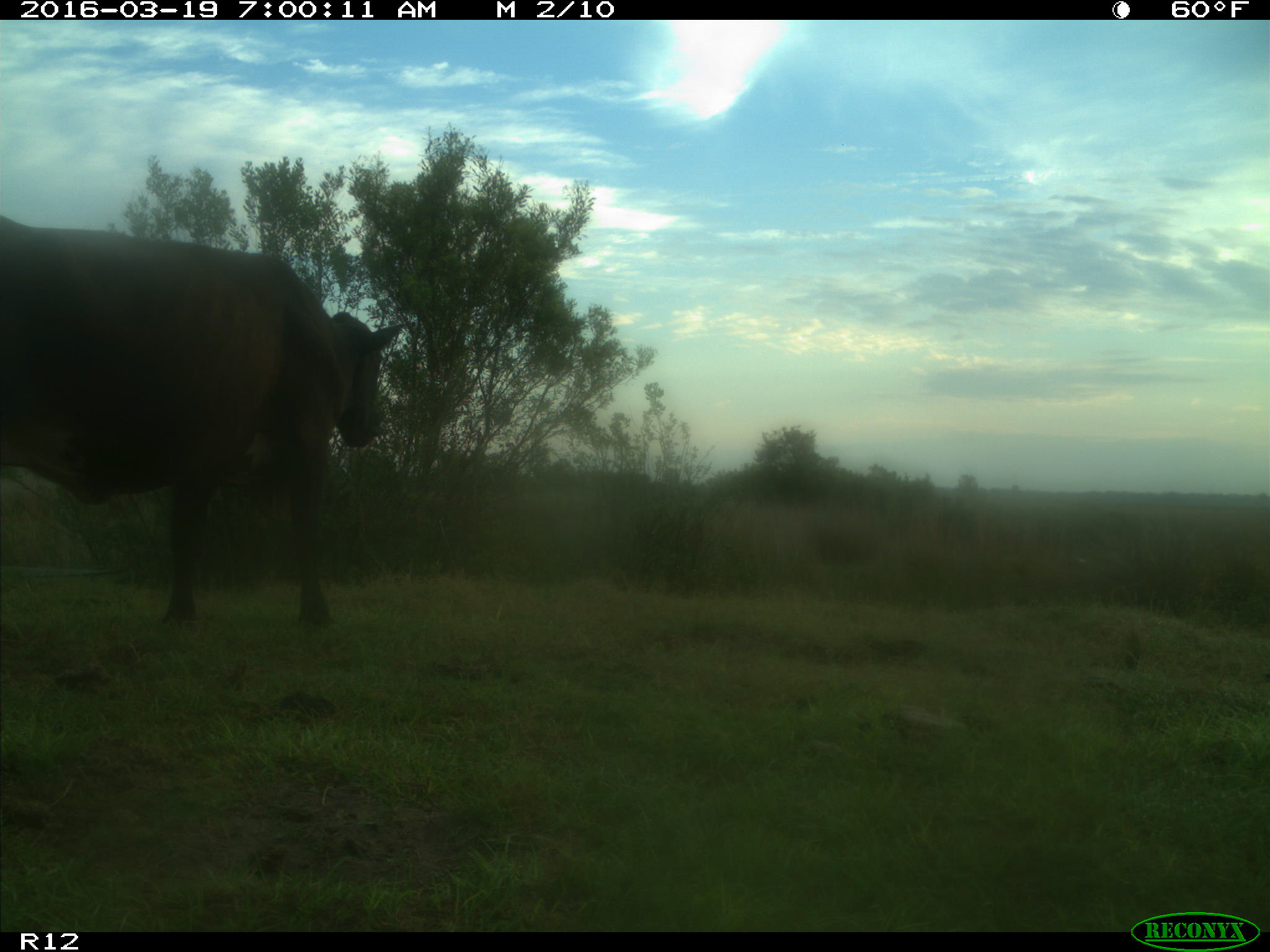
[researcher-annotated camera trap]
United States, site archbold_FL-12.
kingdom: Animalia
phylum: Chordata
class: Mammalia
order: Artiodactyla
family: Bovidae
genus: Bos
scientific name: Bos taurus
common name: domestic cow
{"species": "Bos taurus (domestic cow)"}